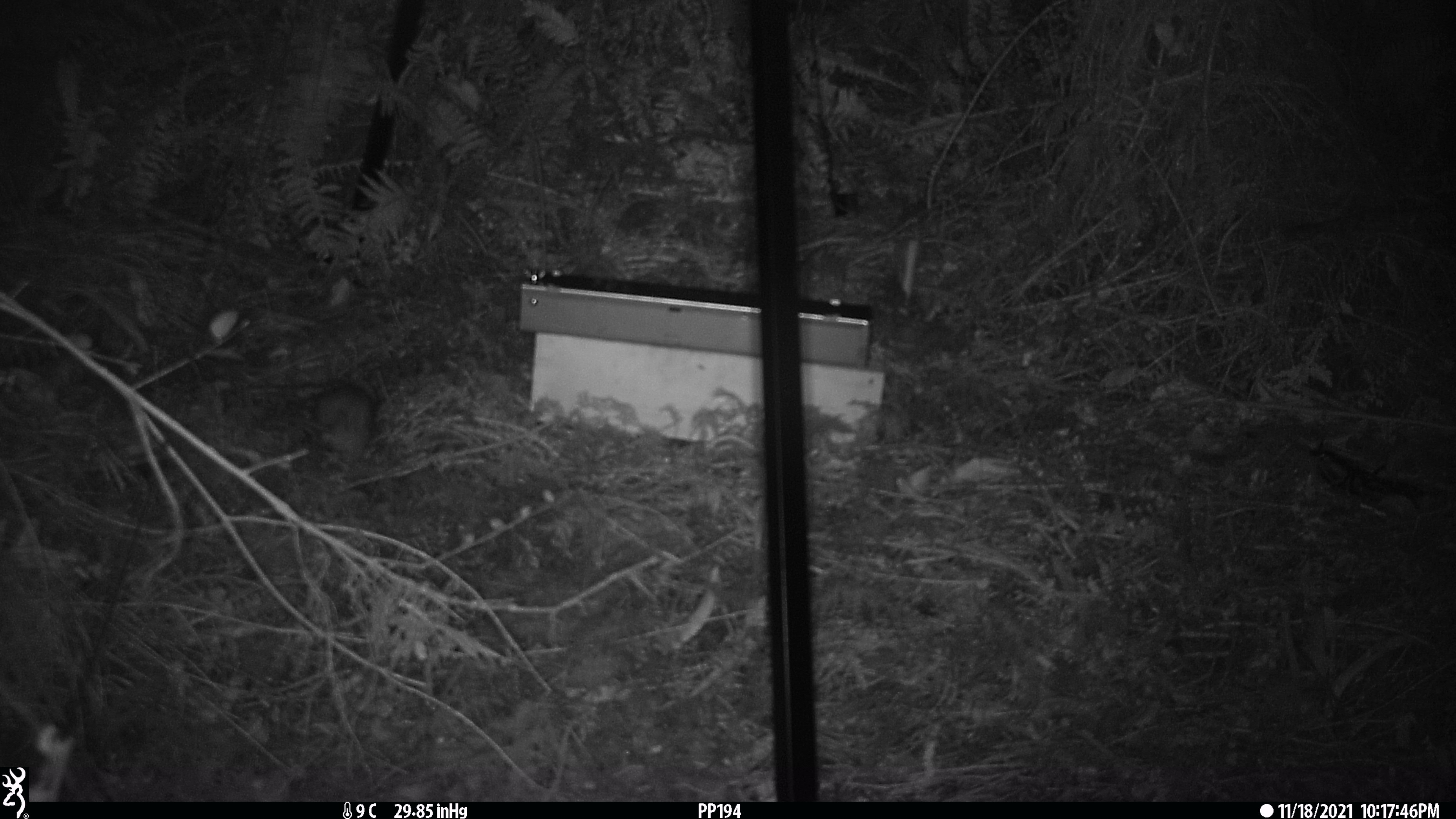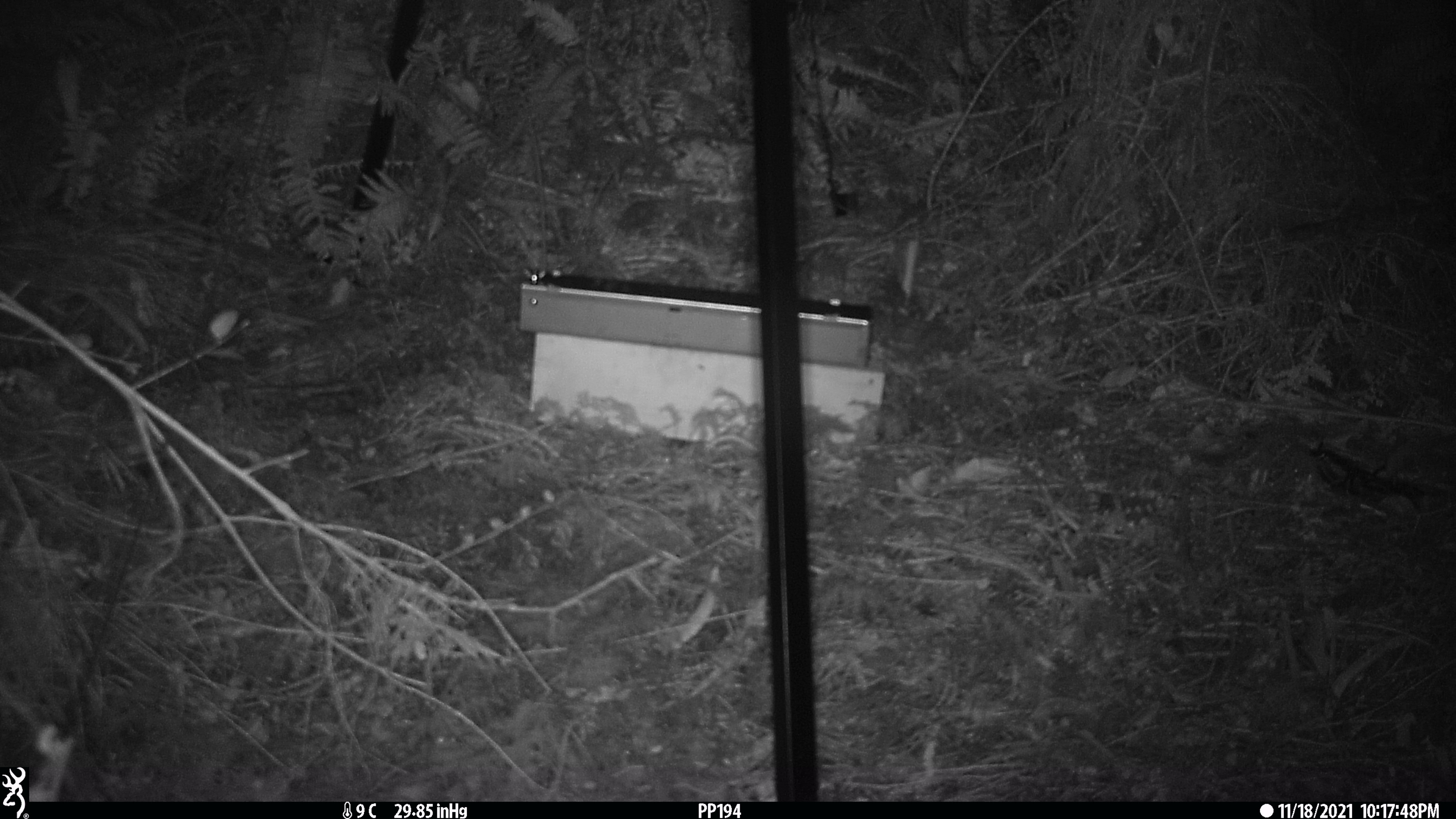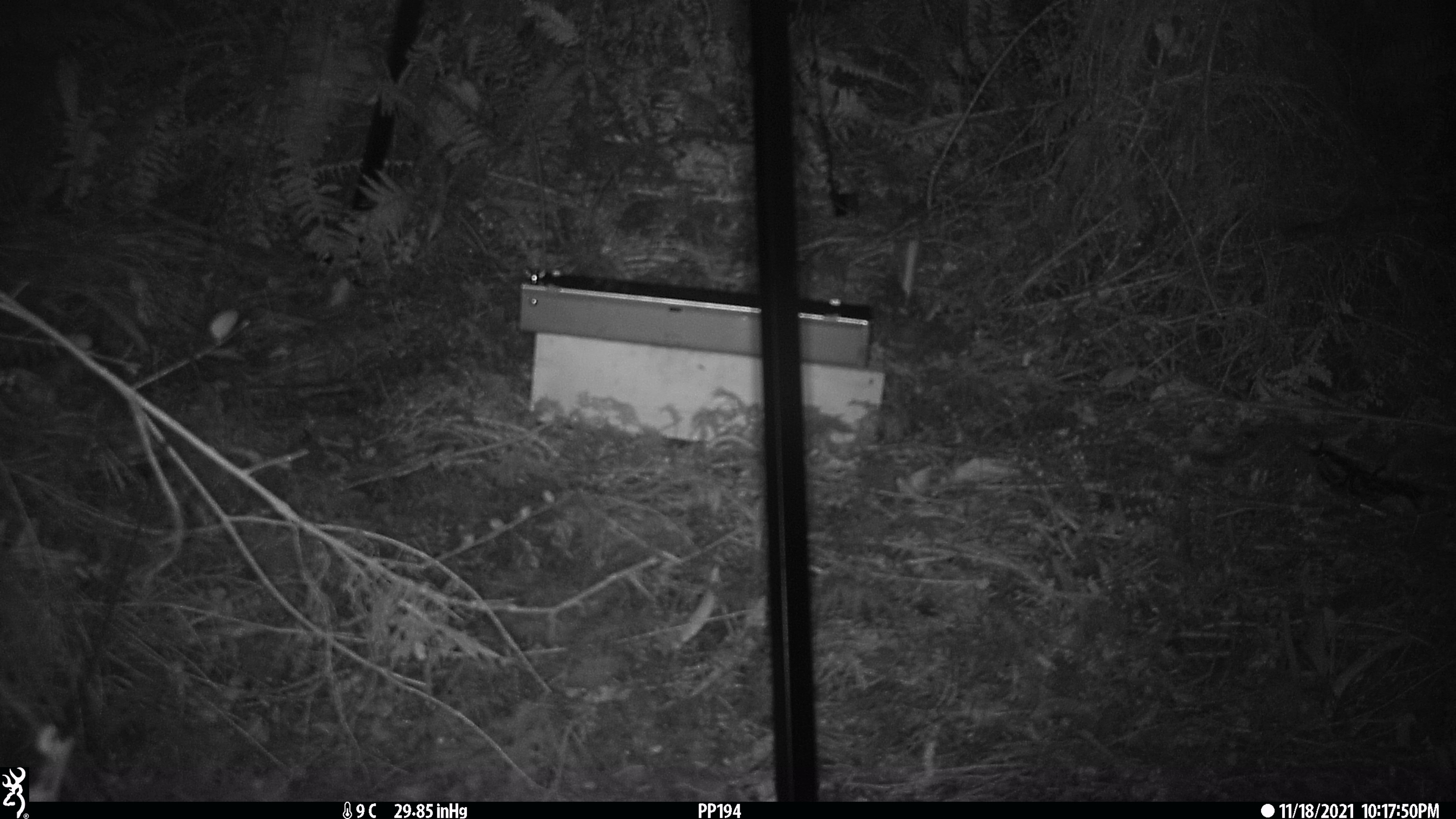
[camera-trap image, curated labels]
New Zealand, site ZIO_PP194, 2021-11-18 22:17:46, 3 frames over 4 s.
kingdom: Animalia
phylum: Chordata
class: Mammalia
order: Rodentia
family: Muridae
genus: Rattus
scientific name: Rattus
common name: rat